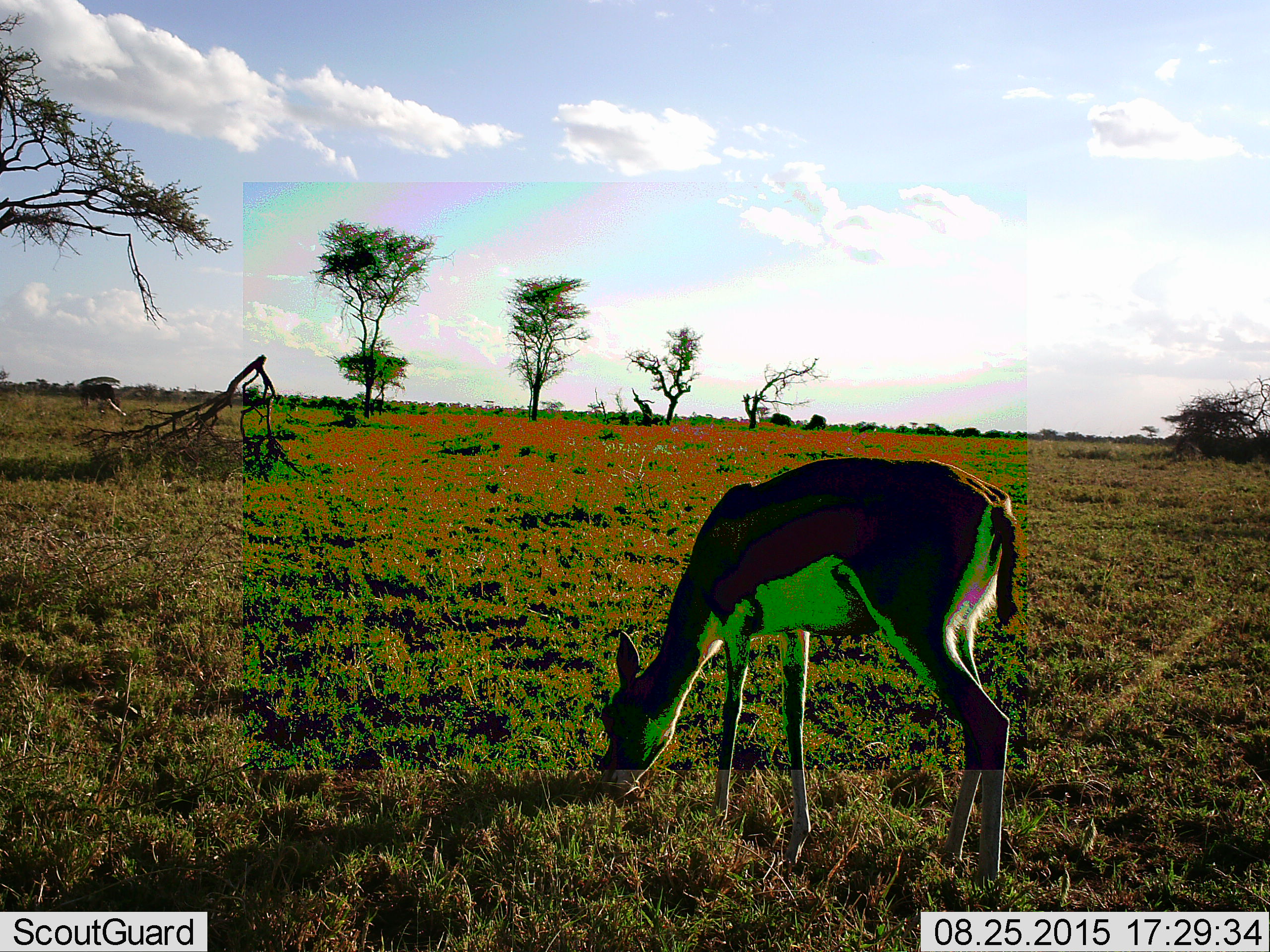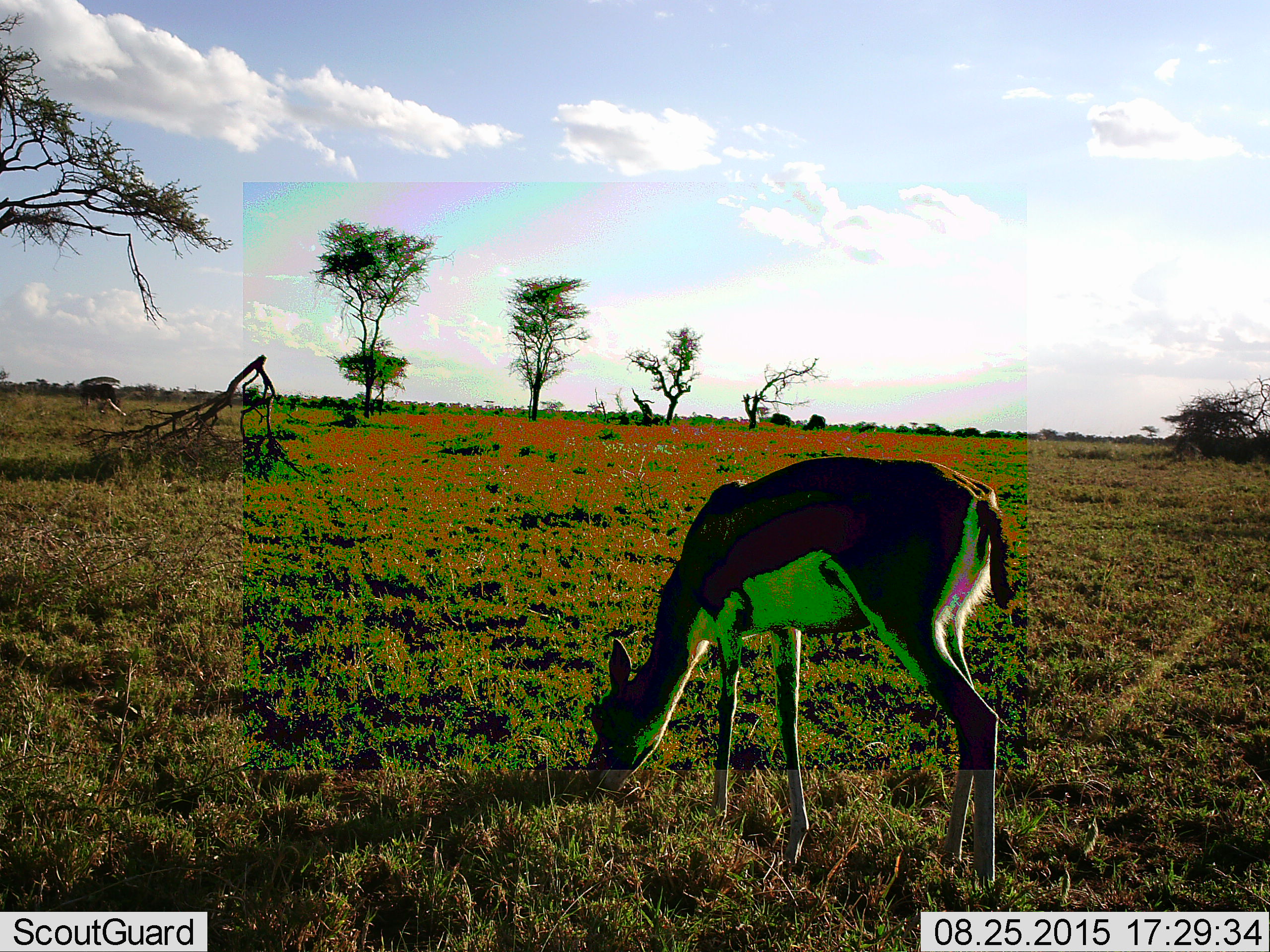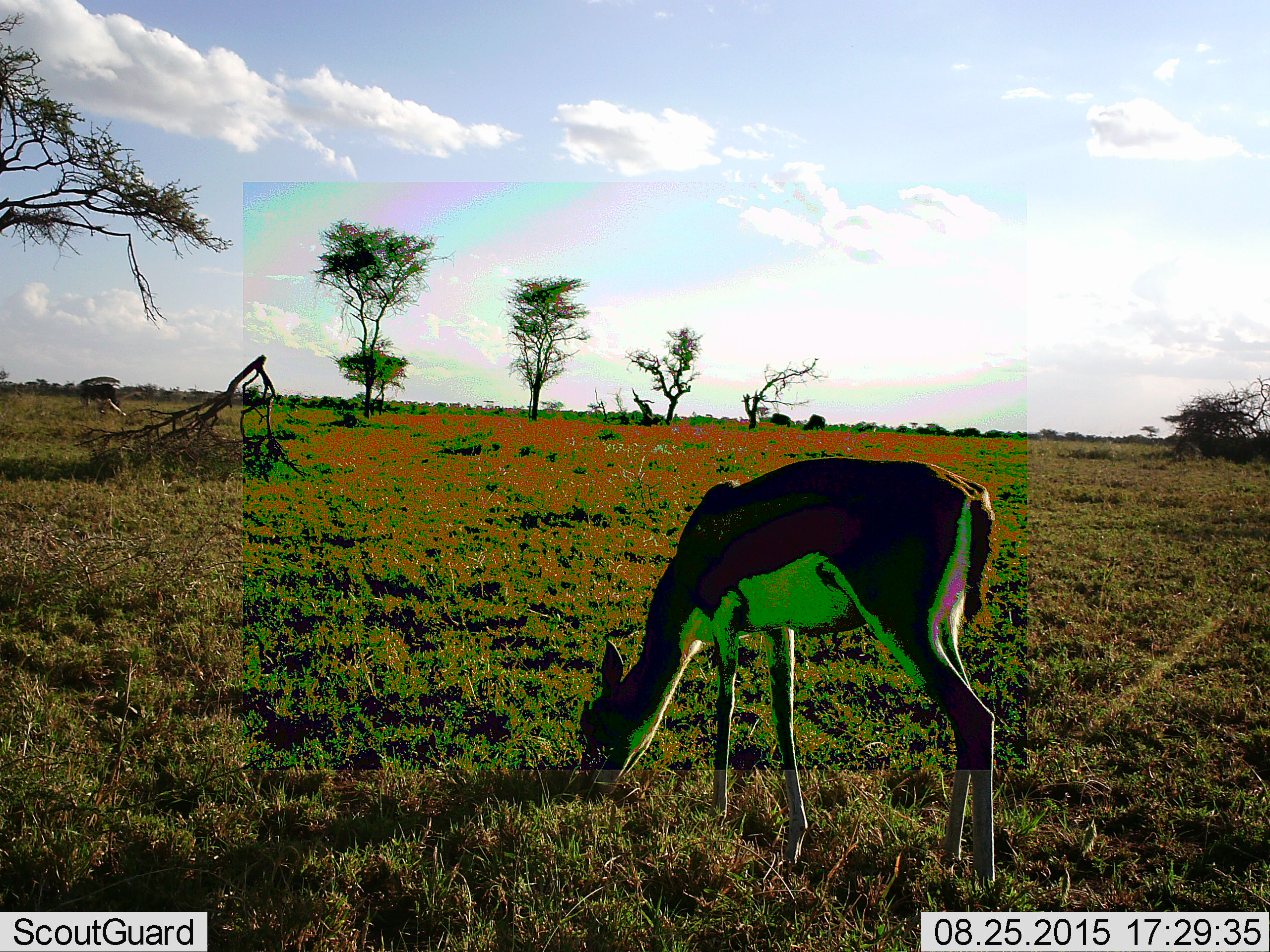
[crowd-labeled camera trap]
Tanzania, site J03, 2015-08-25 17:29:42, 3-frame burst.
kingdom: Animalia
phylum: Chordata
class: Mammalia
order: Artiodactyla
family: Bovidae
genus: Eudorcas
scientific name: Eudorcas thomsonii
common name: thomson's gazelle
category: gazellethomsons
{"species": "gazellethomsons (thomson's gazelle) (Eudorcas thomsonii)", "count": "1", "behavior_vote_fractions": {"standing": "10%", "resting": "0%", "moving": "0%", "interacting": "0%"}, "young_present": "0%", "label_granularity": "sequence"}